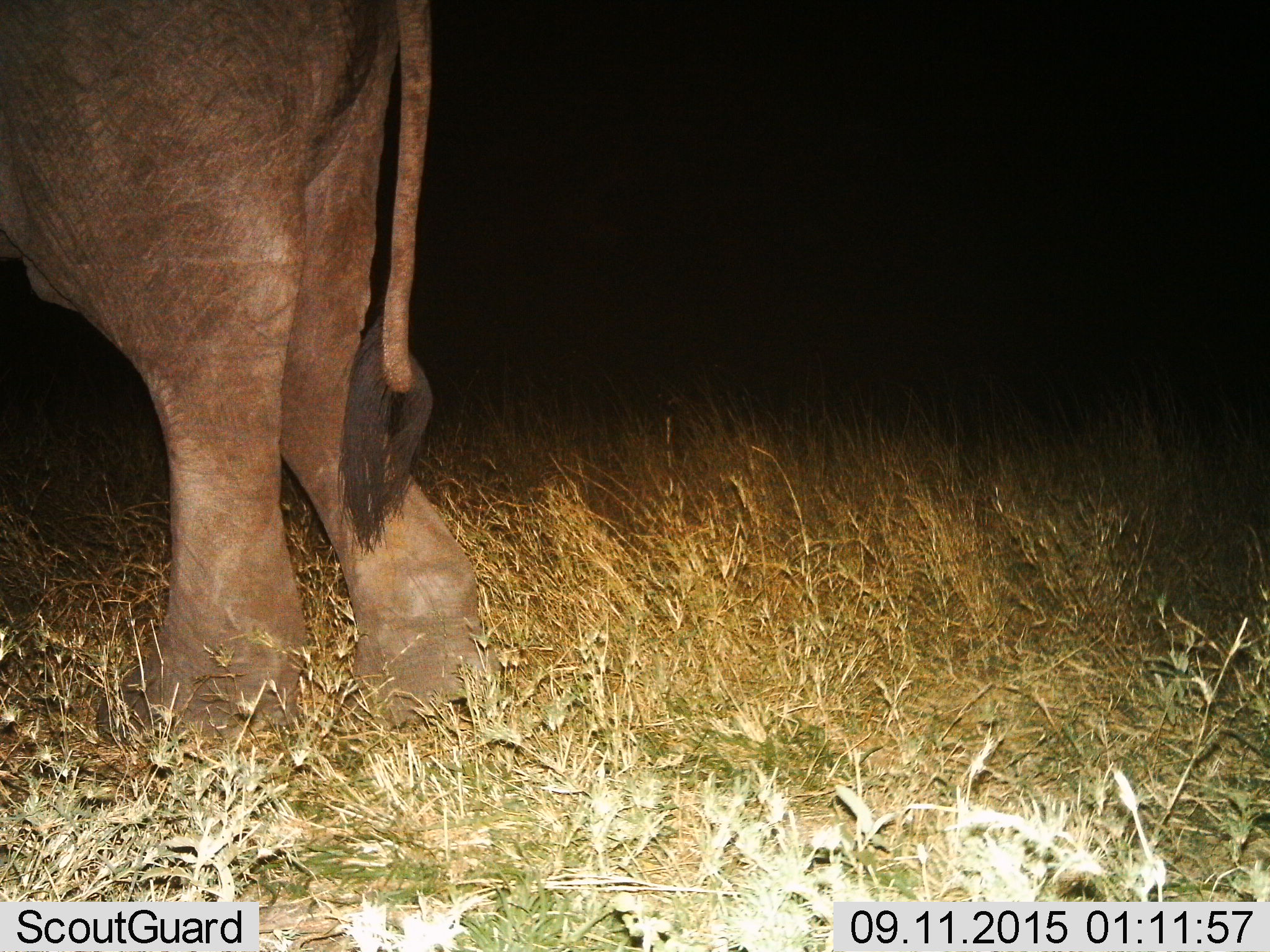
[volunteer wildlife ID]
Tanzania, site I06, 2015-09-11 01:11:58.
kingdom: Animalia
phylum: Chordata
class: Mammalia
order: Proboscidea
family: Elephantidae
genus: Loxodonta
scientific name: Loxodonta africana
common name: african bush elephant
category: elephant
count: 1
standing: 60%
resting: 0%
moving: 40%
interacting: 0%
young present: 0%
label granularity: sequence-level